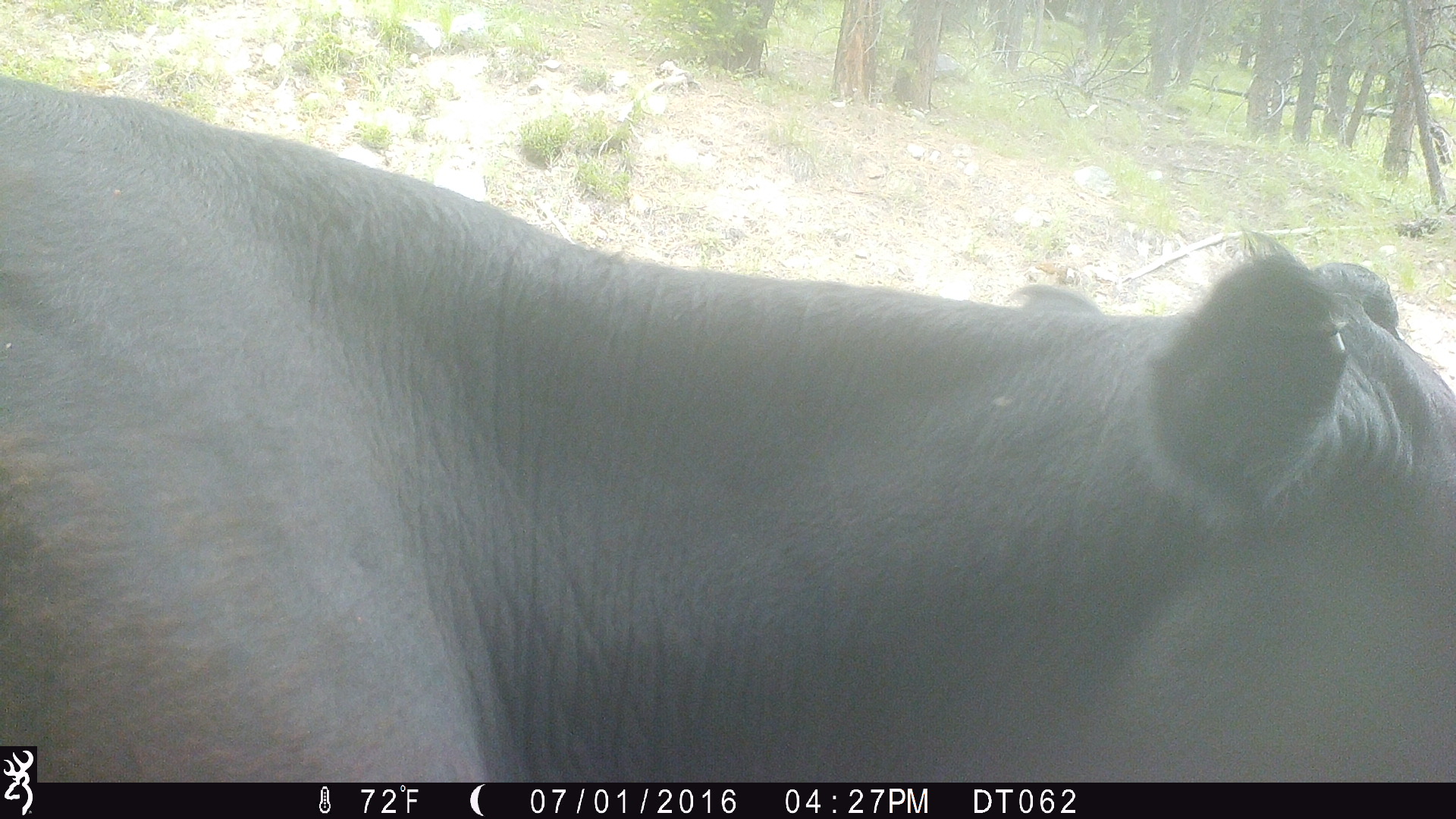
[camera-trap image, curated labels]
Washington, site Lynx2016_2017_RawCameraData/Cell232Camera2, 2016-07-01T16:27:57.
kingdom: Animalia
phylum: Chordata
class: Mammalia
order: Artiodactyla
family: Bovidae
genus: Bos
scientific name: Bos taurus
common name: domestic cattle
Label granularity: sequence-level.